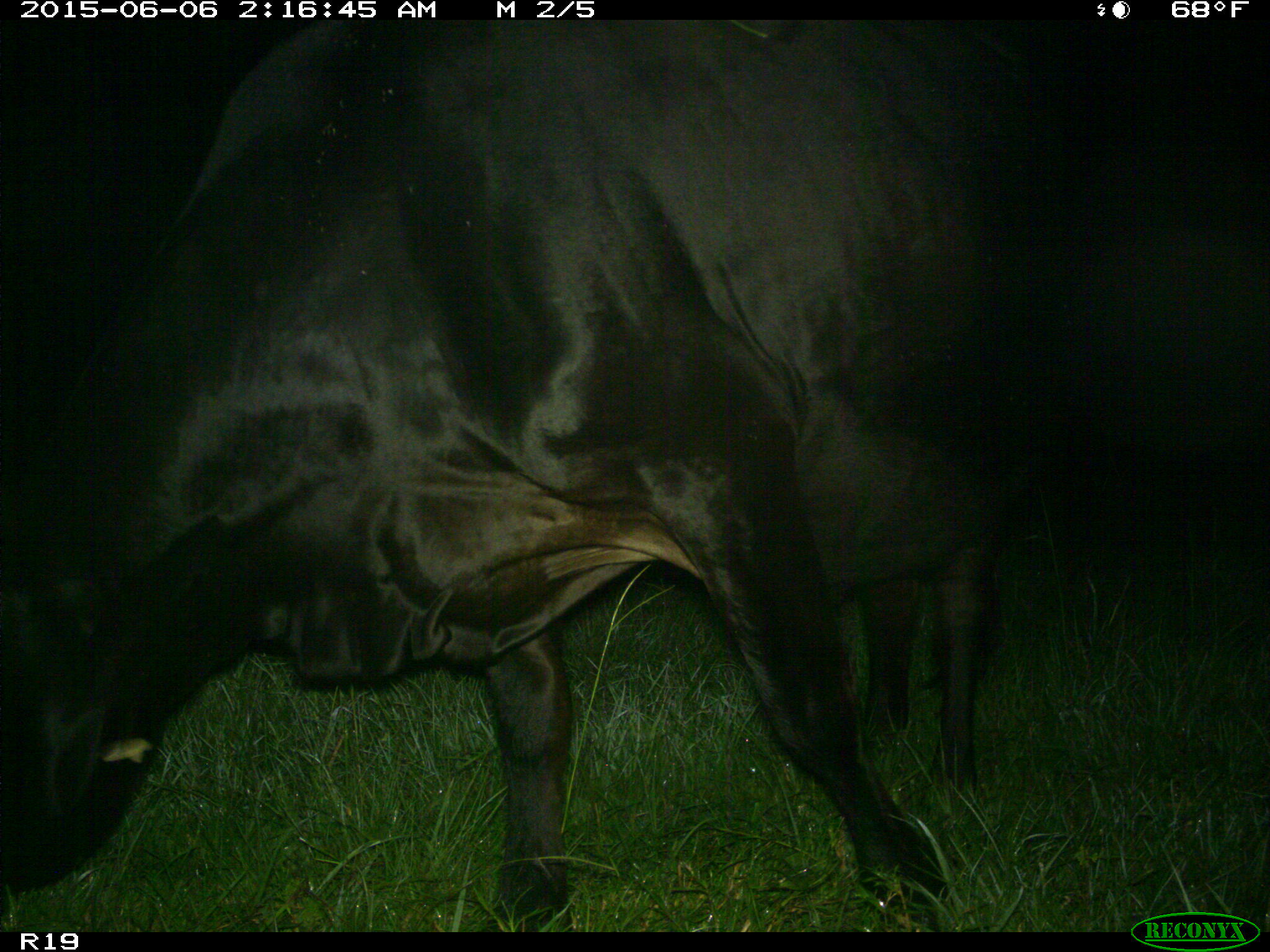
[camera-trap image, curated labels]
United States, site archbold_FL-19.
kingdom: Animalia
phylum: Chordata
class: Mammalia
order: Artiodactyla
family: Bovidae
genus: Bos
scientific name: Bos taurus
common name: domestic cow